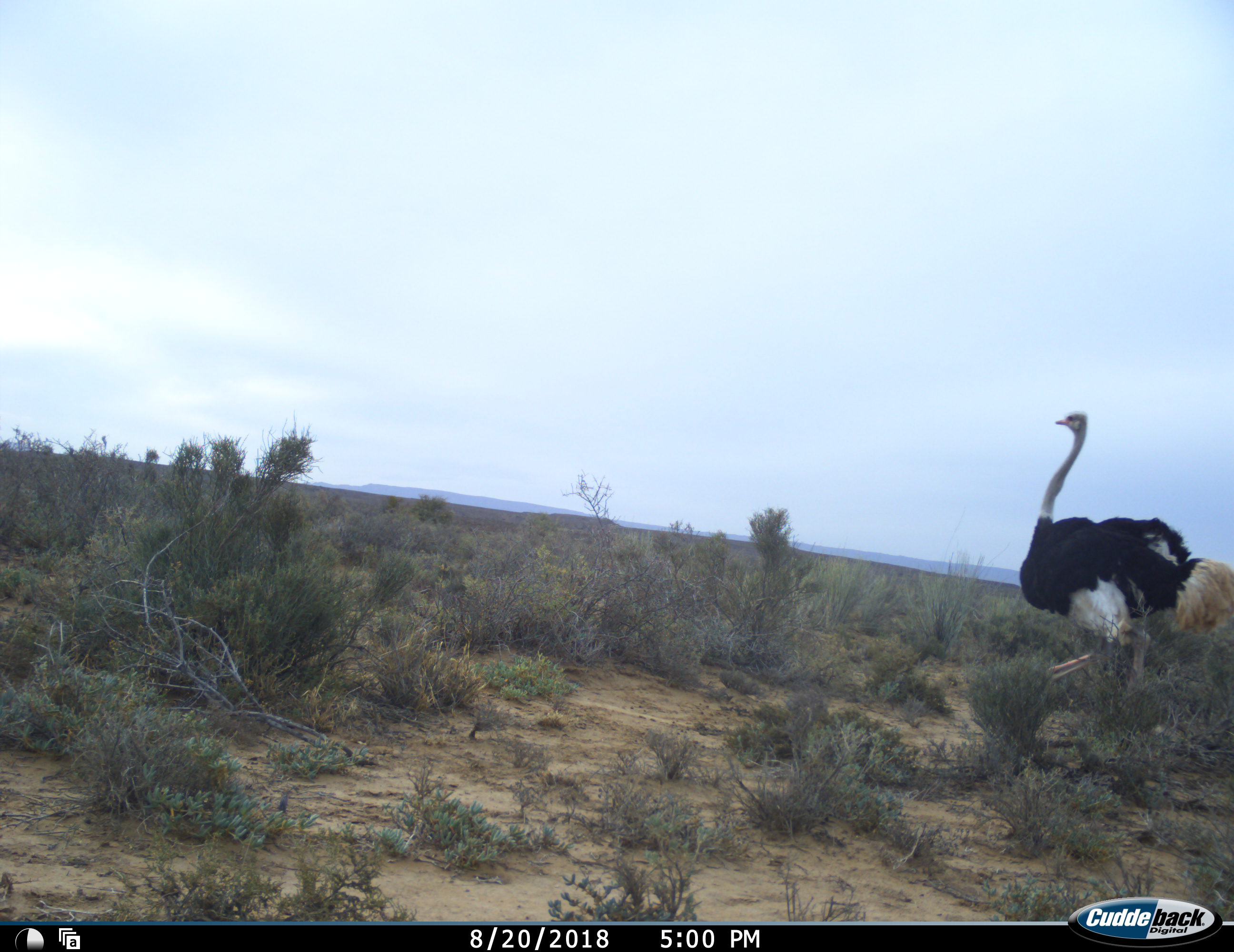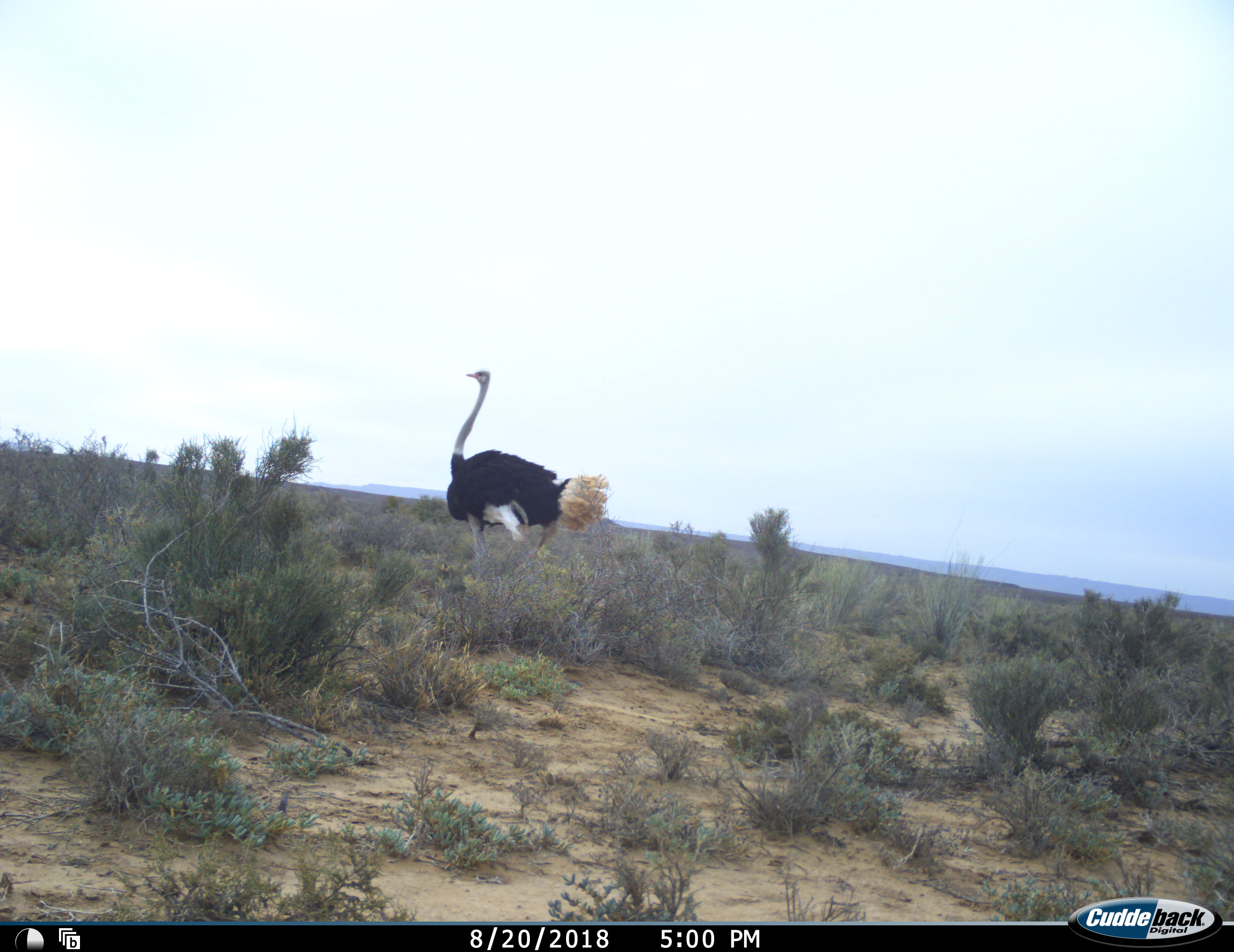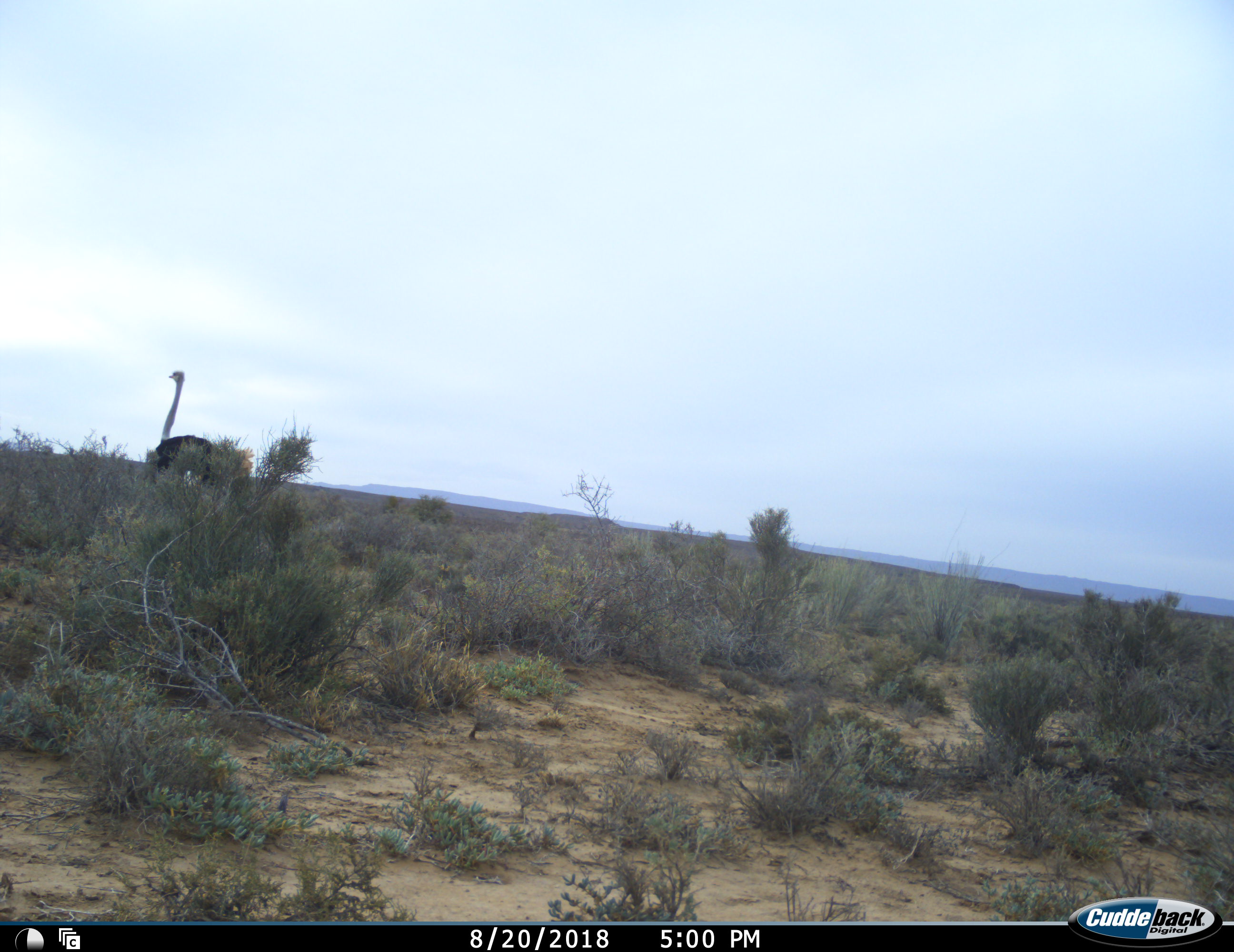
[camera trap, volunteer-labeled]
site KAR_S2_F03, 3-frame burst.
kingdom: Animalia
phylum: Chordata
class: Aves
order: Struthioniformes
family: Struthionidae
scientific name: Struthionidae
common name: ostrich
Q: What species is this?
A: Ostrich (Struthionidae).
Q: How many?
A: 1.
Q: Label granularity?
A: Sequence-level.